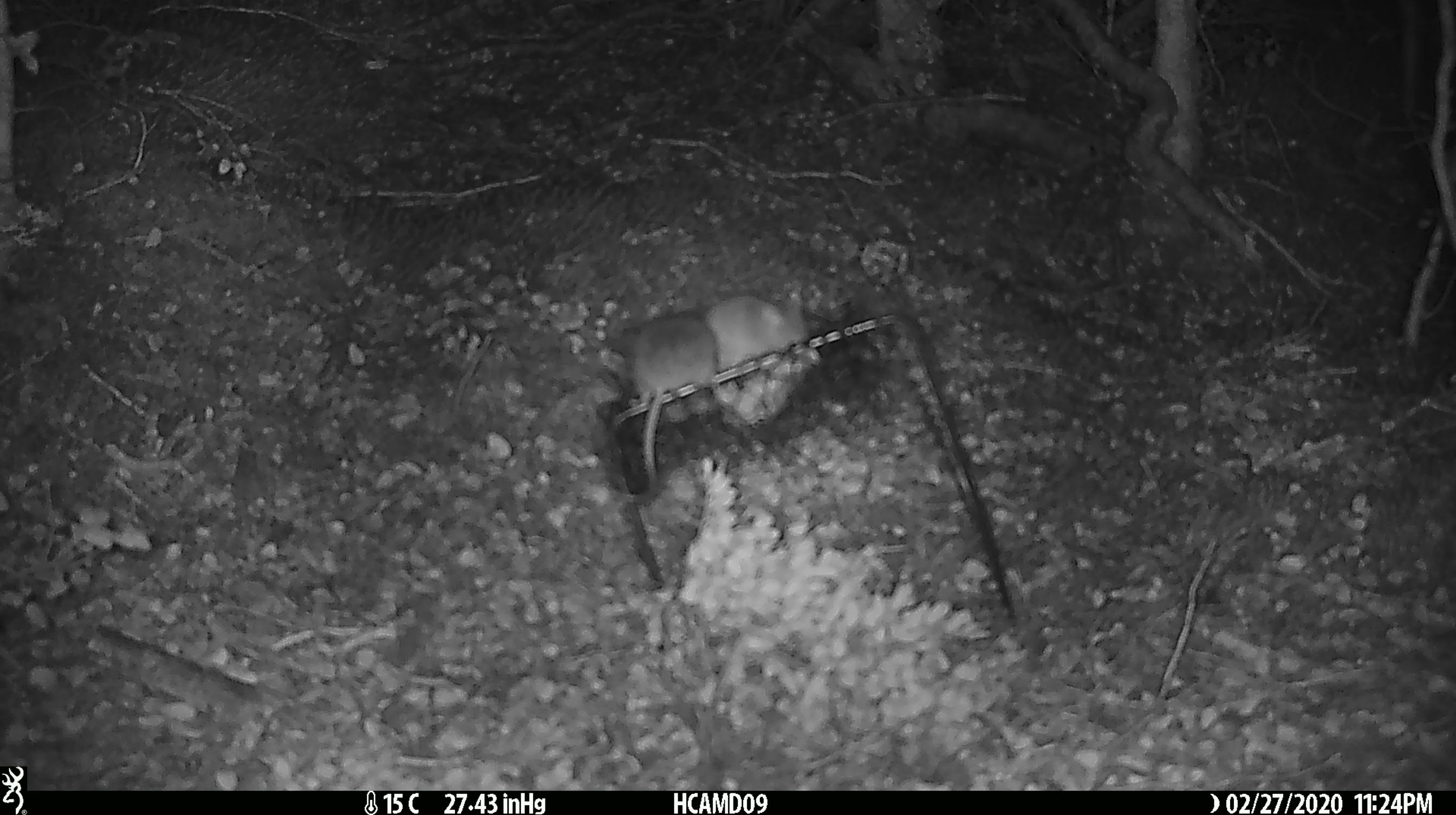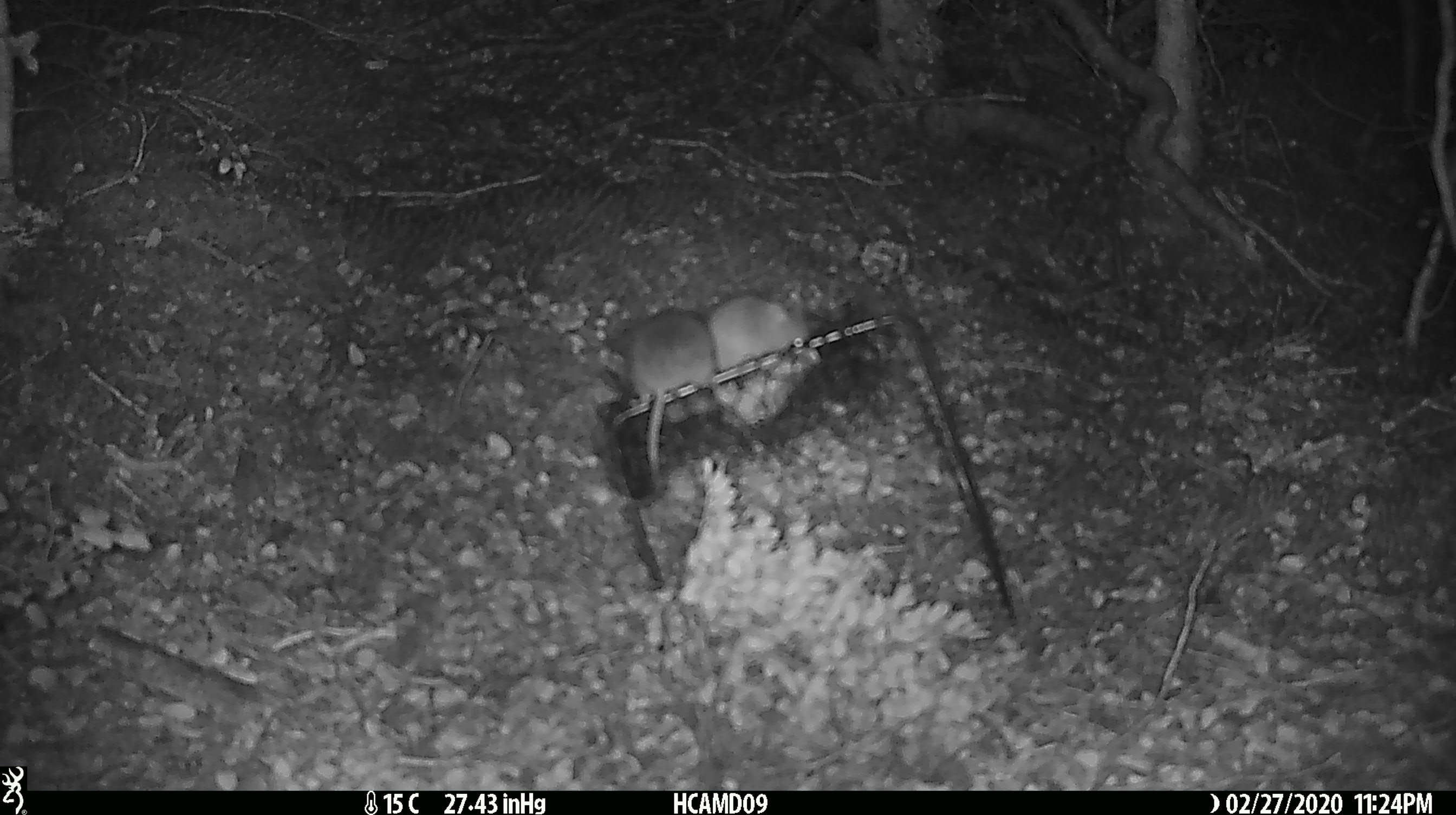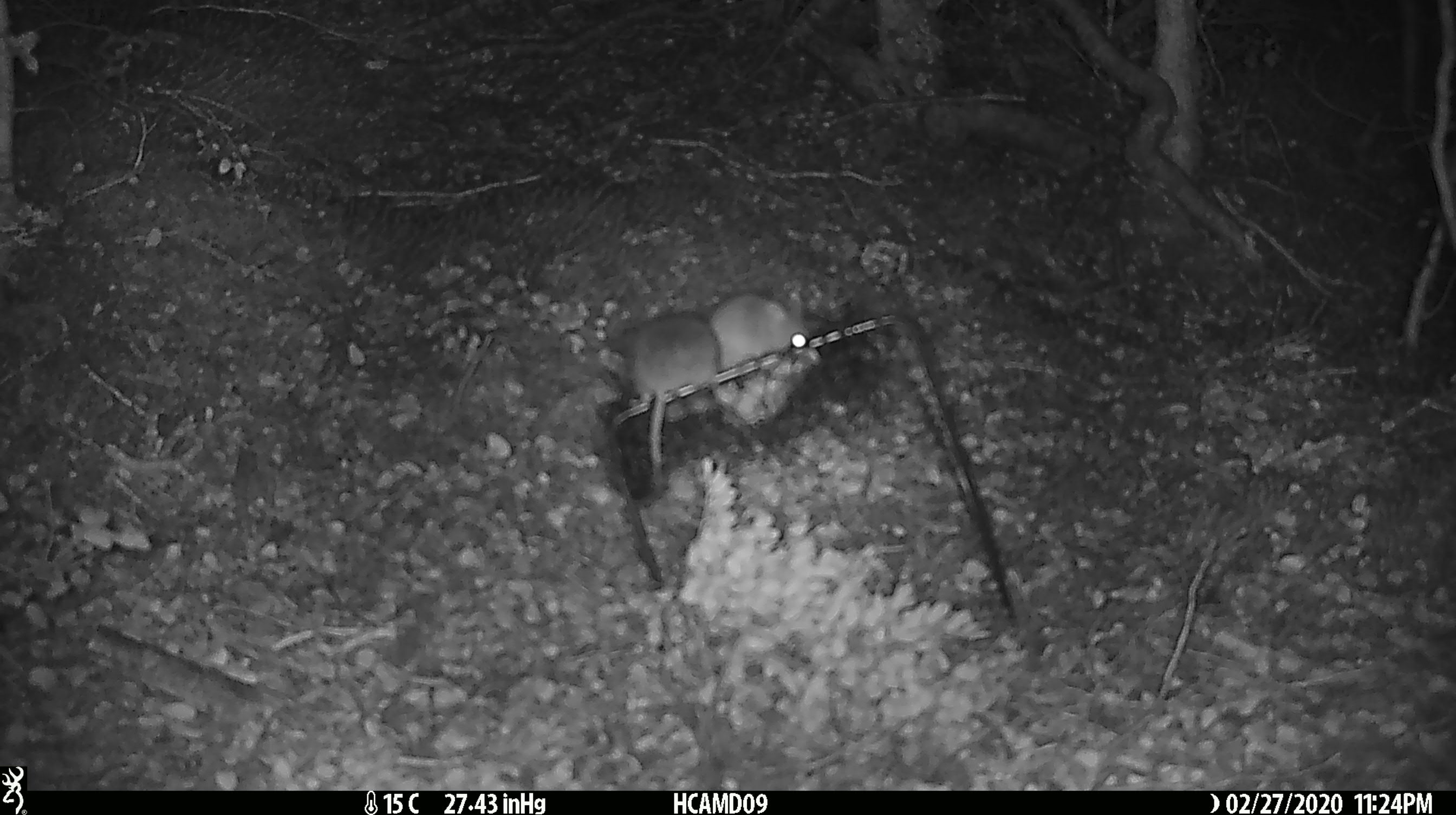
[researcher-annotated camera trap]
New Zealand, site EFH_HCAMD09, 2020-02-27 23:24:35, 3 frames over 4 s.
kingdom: Animalia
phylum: Chordata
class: Mammalia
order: Rodentia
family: Muridae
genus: Mus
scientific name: Mus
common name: mouse